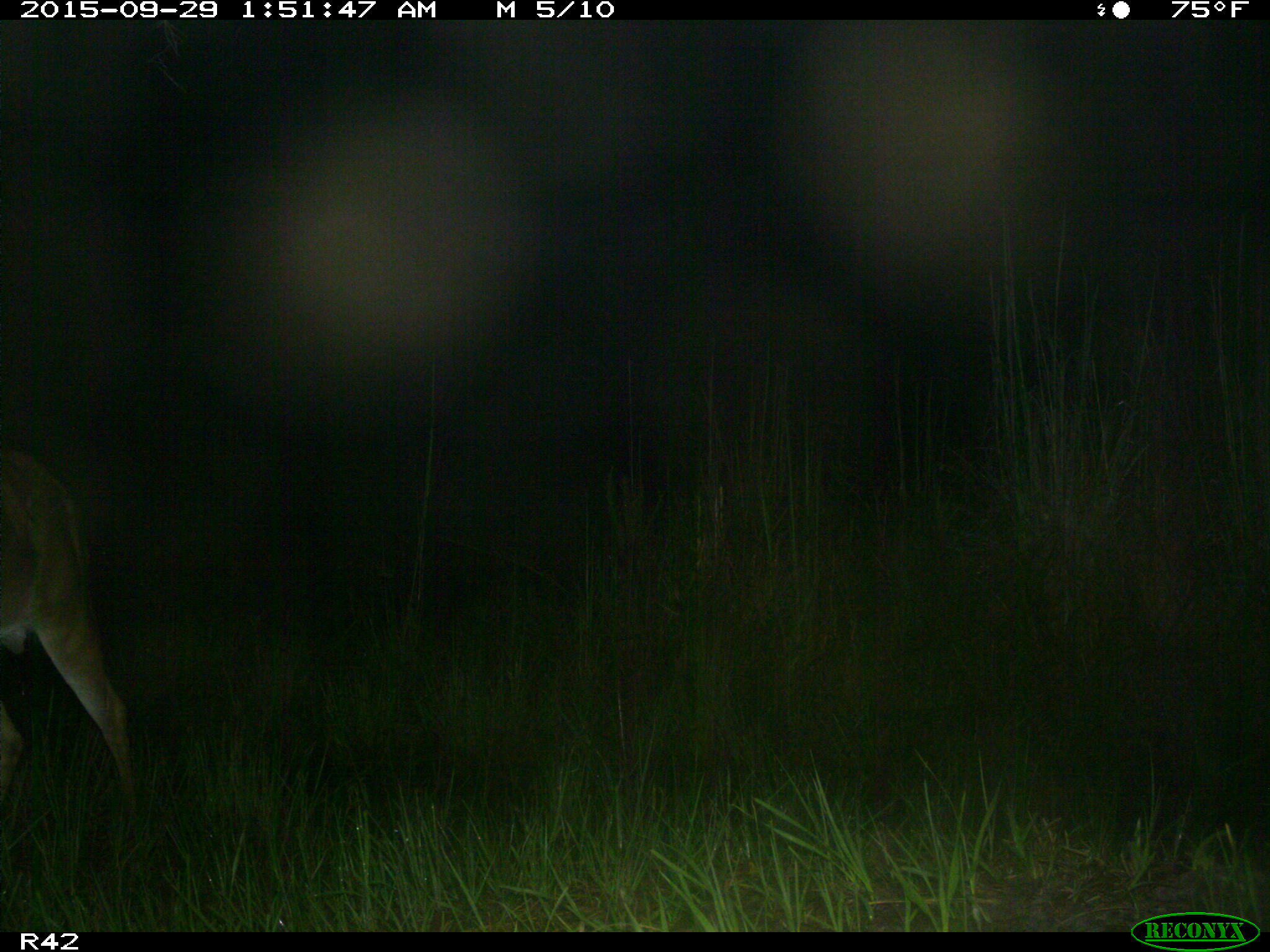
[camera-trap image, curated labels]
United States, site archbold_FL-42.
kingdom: Animalia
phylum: Chordata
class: Mammalia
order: Artiodactyla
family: Cervidae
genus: Odocoileus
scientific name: Odocoileus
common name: deer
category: unidentified deer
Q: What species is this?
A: Unidentified deer (deer) (Odocoileus).